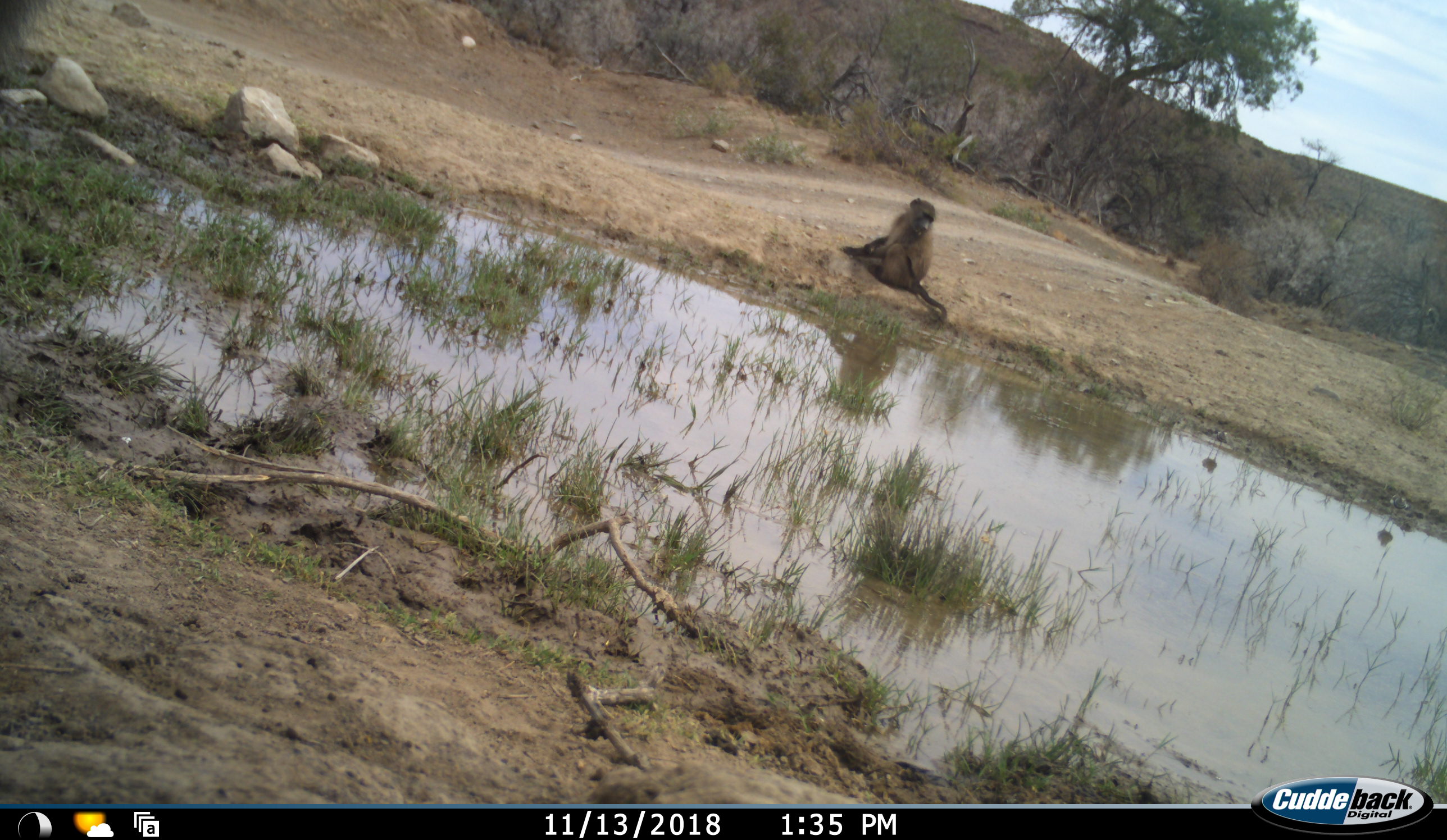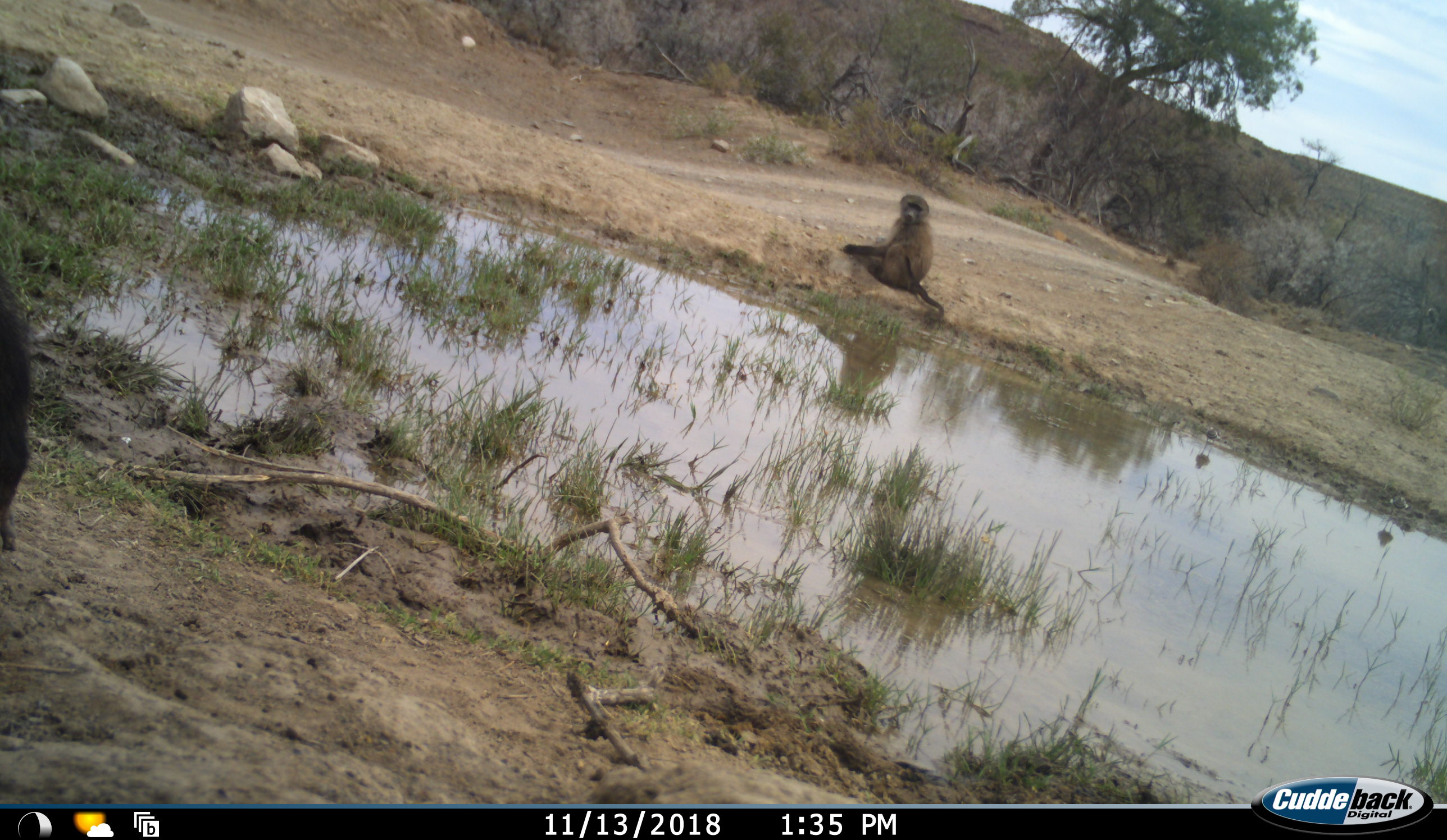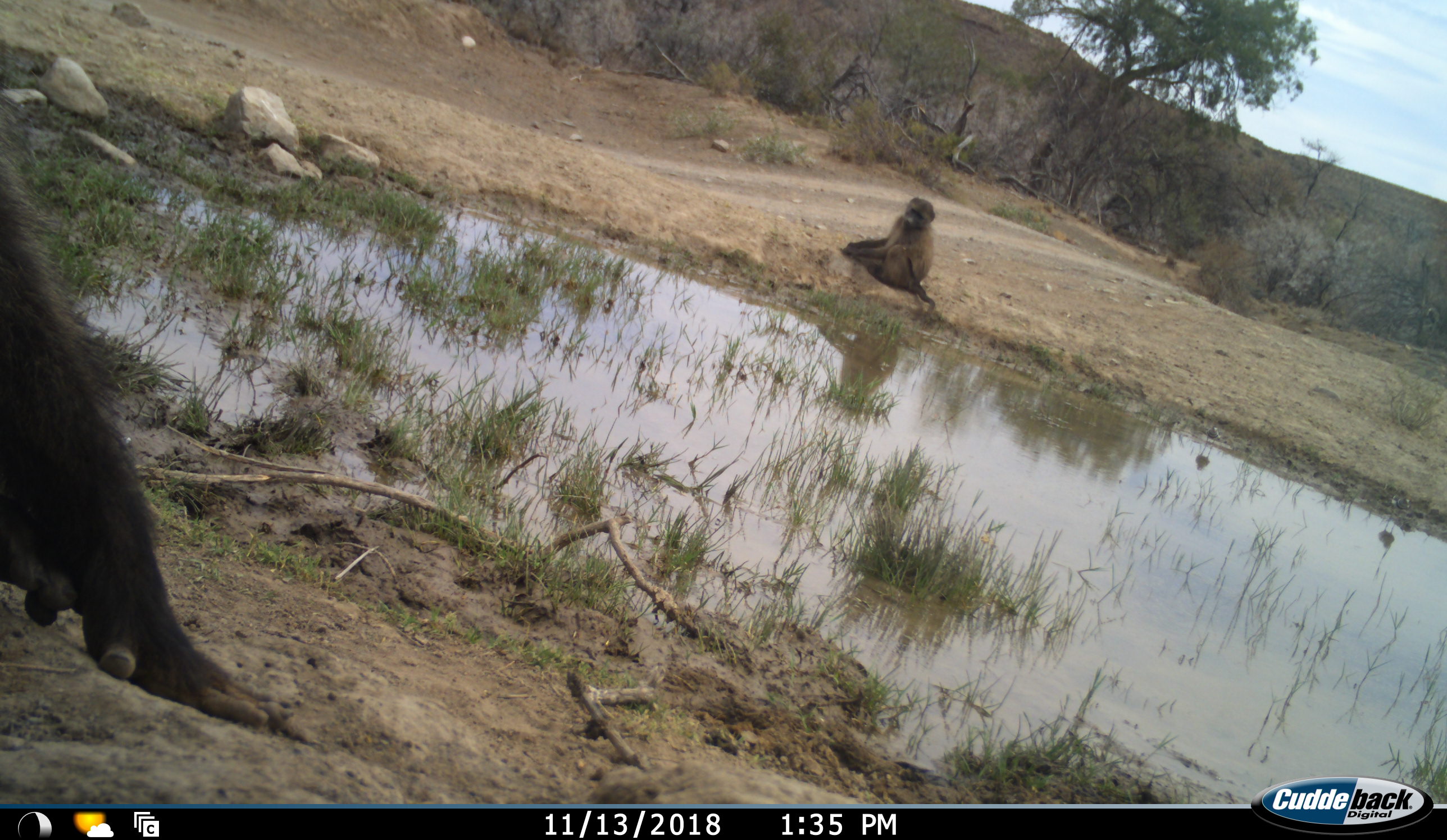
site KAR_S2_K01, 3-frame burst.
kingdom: Animalia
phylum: Chordata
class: Mammalia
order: Primates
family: Cercopithecidae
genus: Papio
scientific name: Papio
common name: baboon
Baboon (Papio), count 2. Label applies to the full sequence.